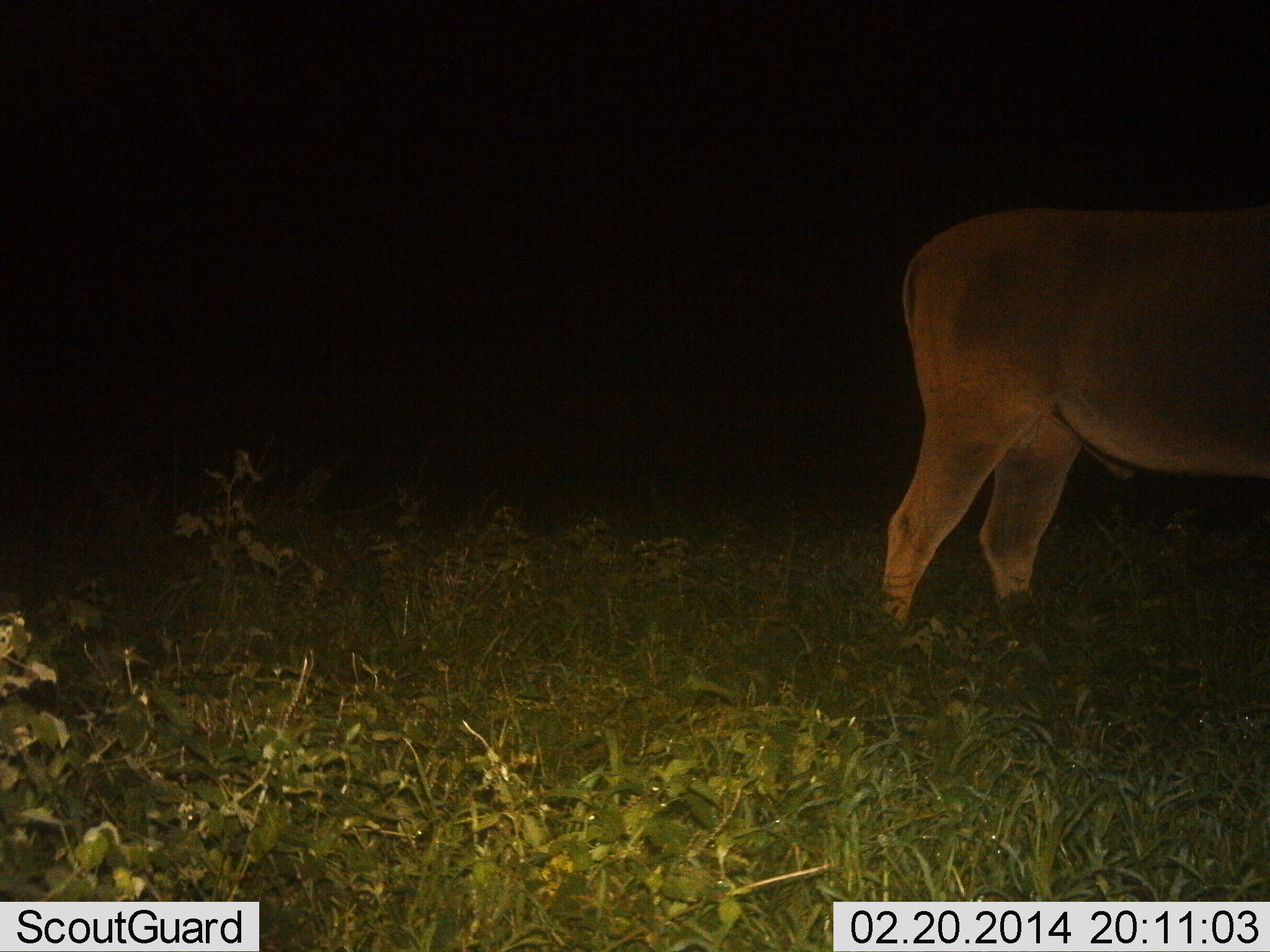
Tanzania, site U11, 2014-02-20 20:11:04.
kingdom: Animalia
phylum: Chordata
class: Mammalia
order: Artiodactyla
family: Bovidae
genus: Tragelaphus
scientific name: Tragelaphus oryx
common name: eland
Eland (Tragelaphus oryx), count 1. Behavior (volunteer vote fractions): standing 100%, resting 0%, moving 0%, interacting 0%. Young present (vote fraction): 0%. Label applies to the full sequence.